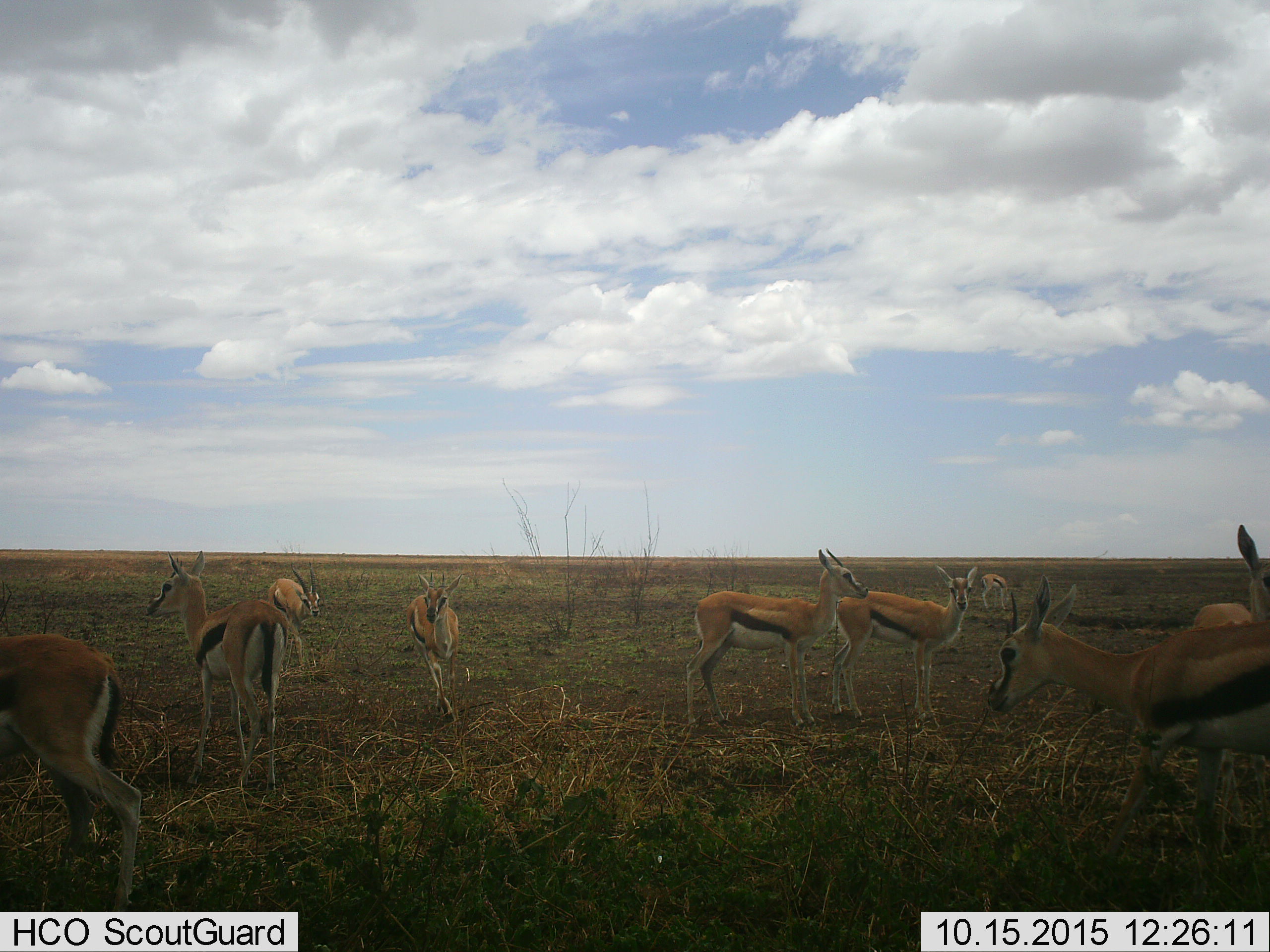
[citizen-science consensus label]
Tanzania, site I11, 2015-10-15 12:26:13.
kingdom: Animalia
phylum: Chordata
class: Mammalia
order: Artiodactyla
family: Bovidae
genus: Eudorcas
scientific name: Eudorcas thomsonii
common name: thomson's gazelle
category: gazellethomsons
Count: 9.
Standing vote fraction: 89%.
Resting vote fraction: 0%.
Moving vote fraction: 44%.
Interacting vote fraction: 33%.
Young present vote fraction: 33%.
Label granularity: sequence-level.